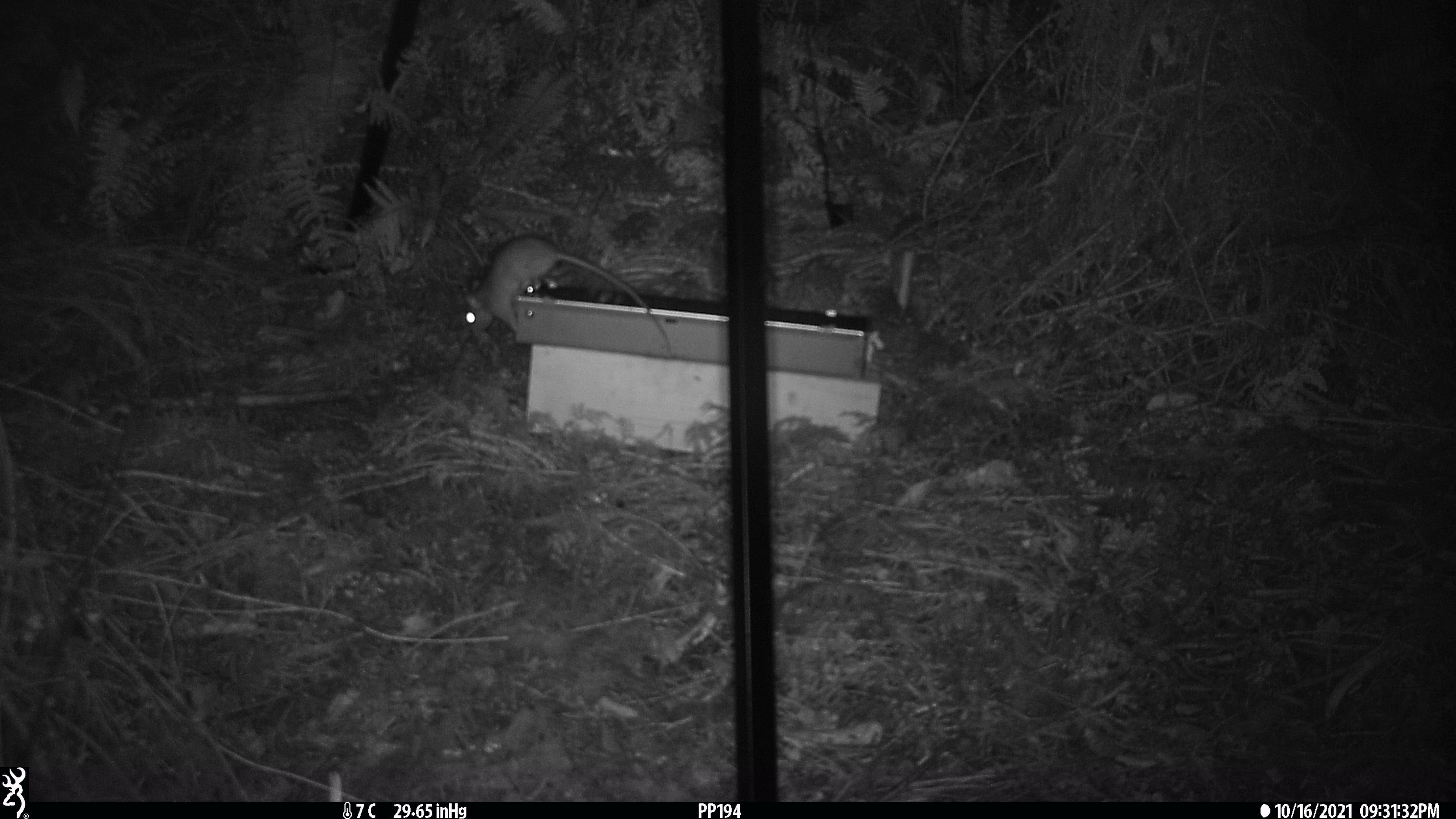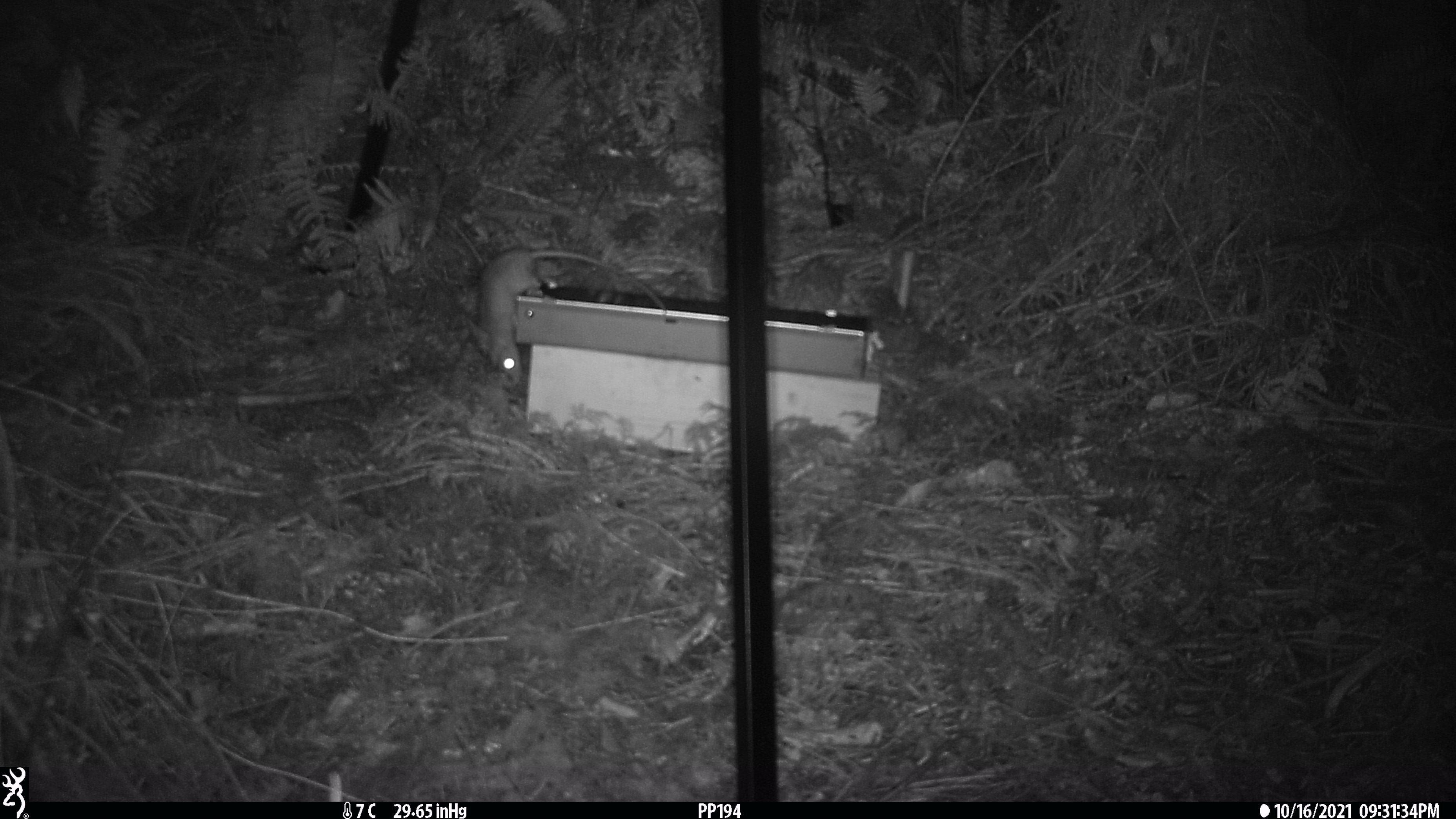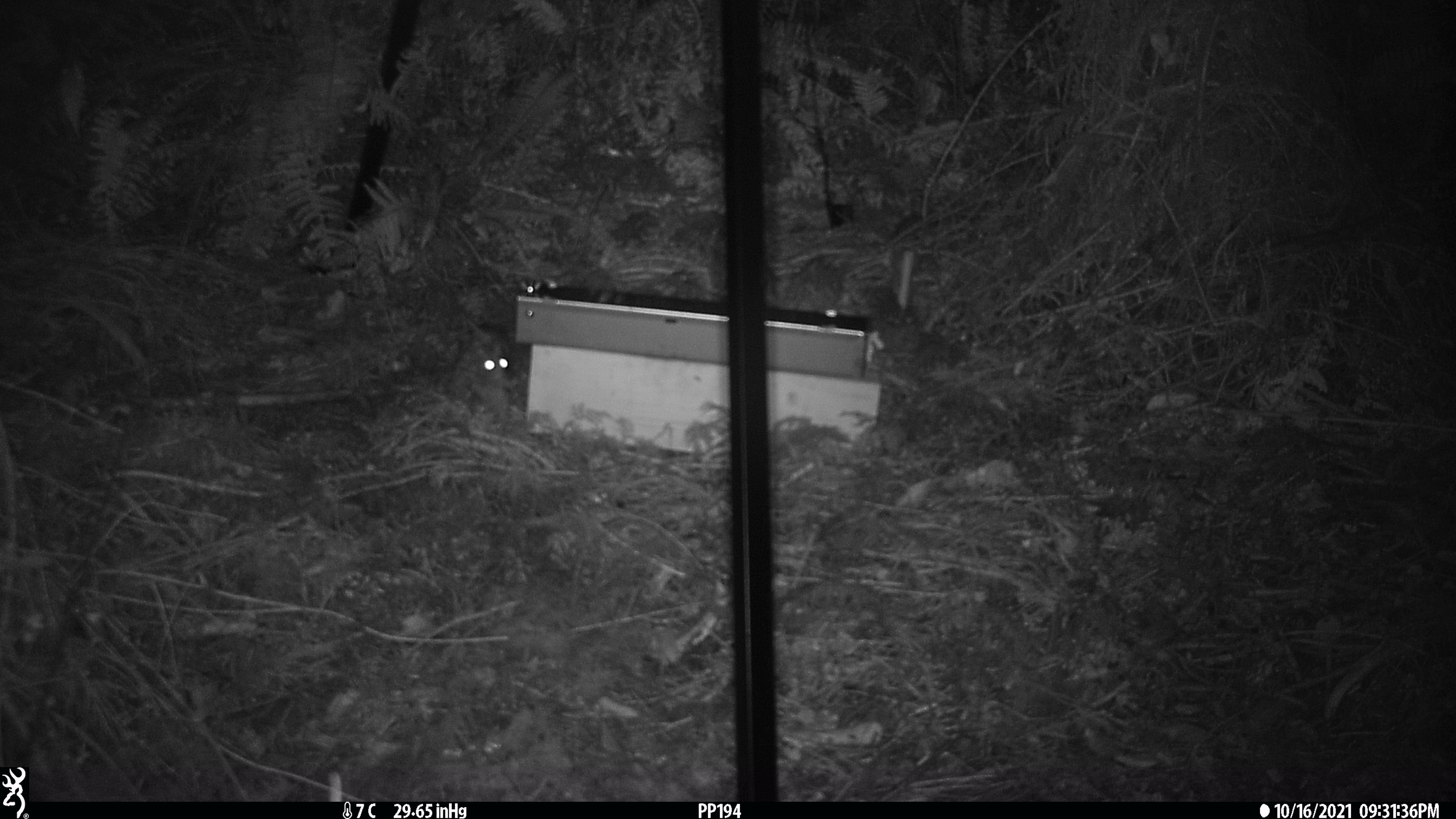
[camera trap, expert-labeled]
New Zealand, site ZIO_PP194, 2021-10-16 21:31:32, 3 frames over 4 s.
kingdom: Animalia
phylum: Chordata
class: Mammalia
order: Rodentia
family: Muridae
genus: Rattus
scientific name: Rattus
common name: rat